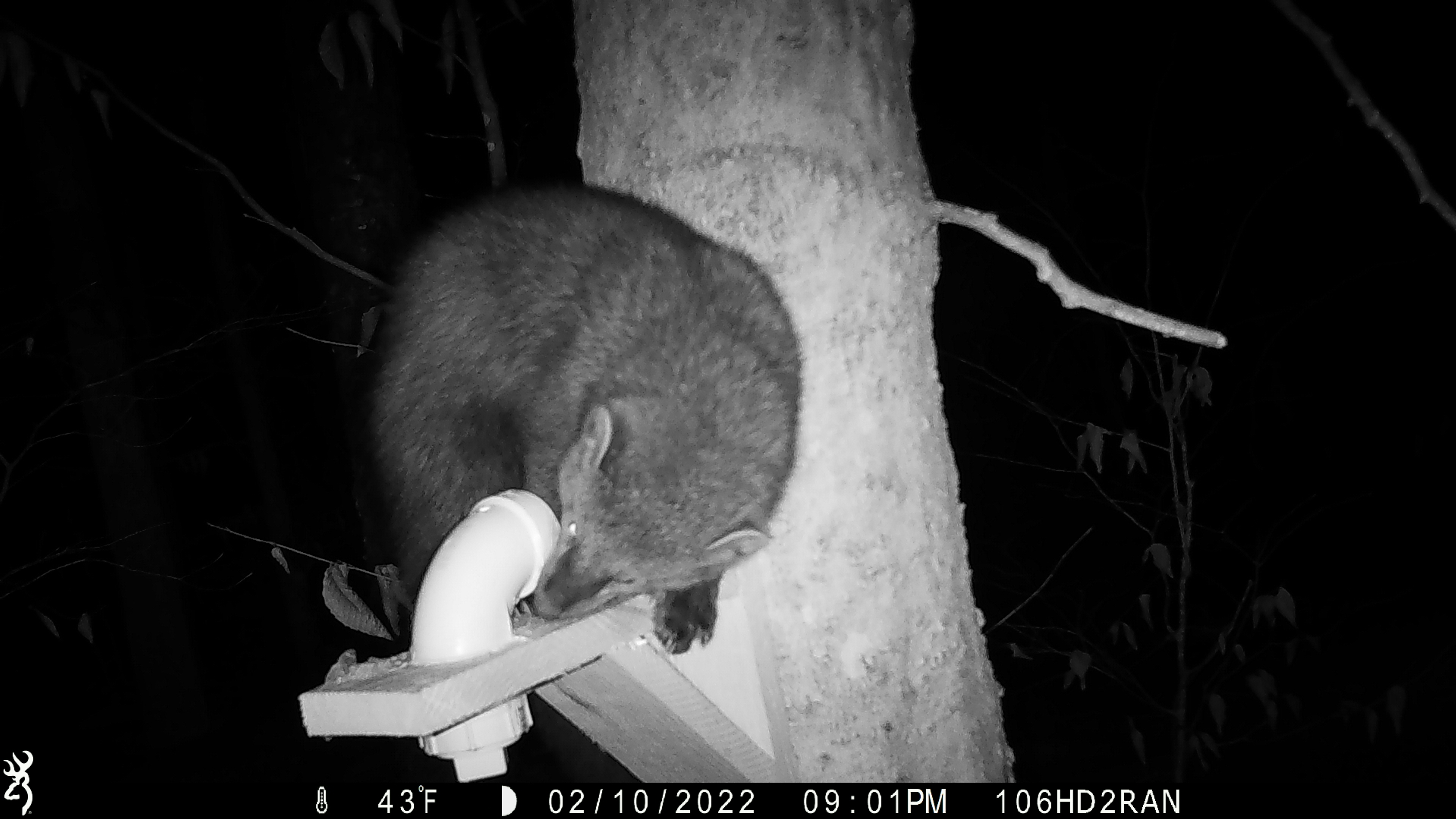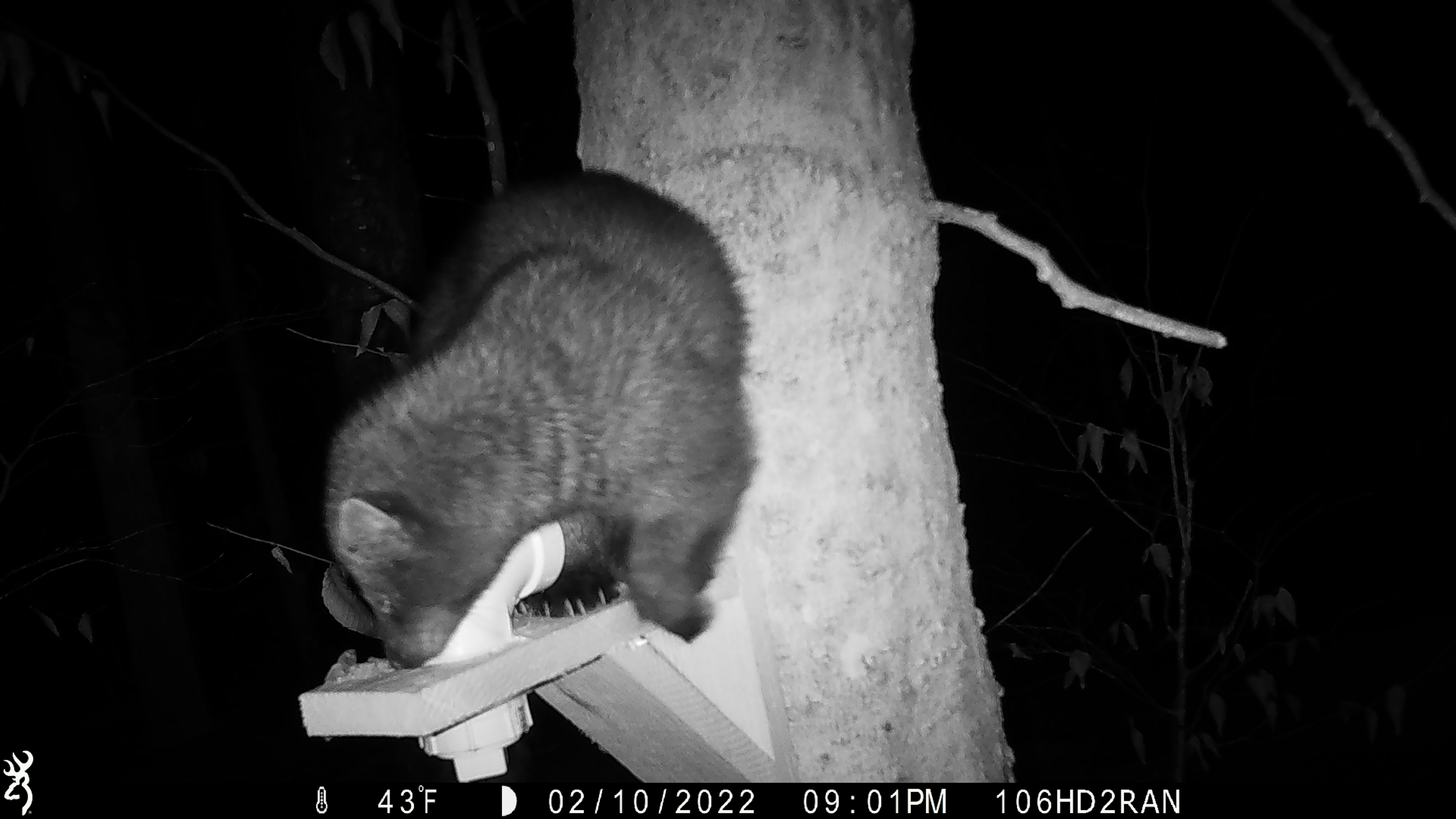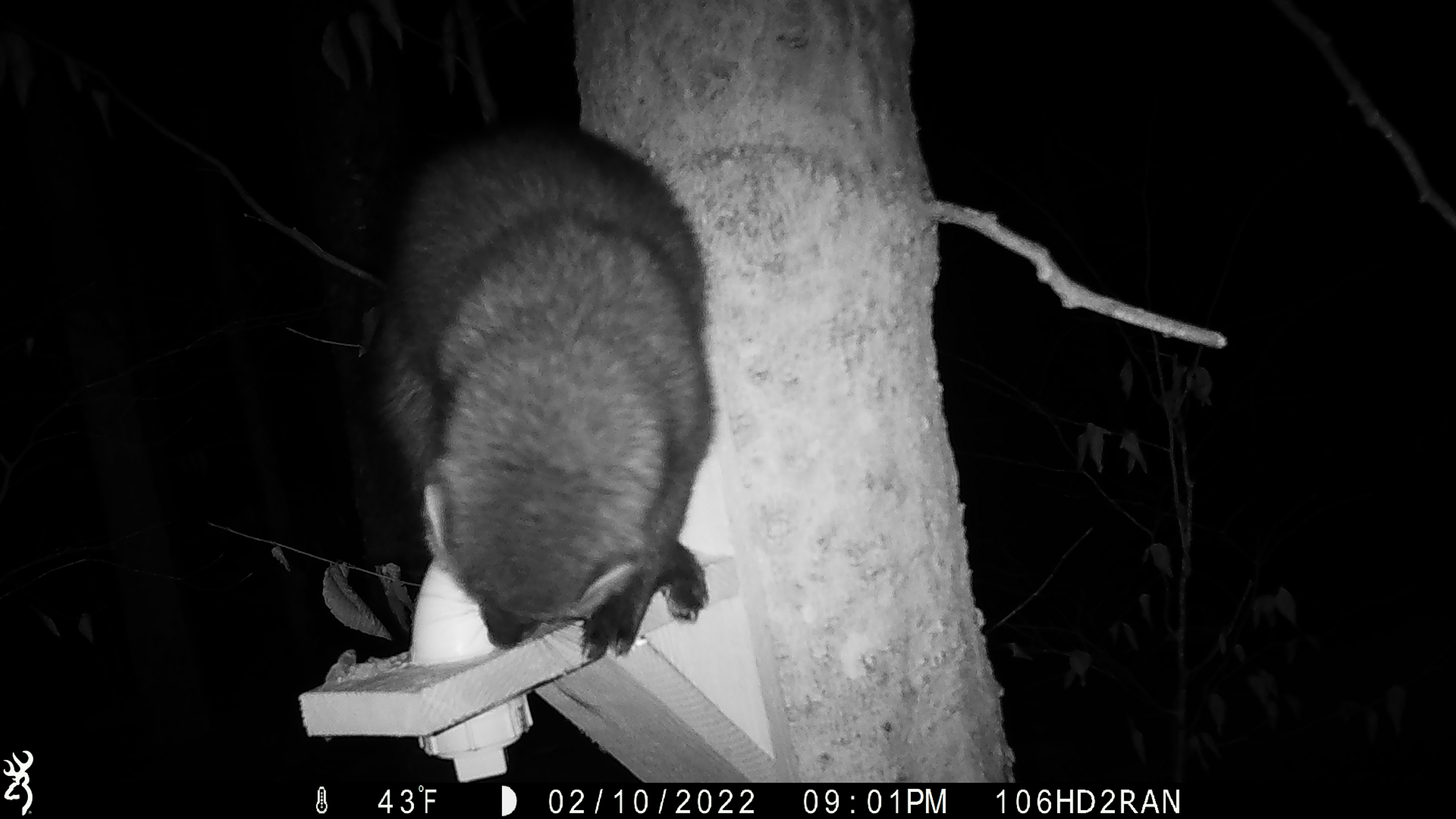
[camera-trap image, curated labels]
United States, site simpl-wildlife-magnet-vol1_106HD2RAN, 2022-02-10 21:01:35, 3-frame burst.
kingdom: Animalia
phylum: Chordata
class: Mammalia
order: Carnivora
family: Mustelidae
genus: Pekania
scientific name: Pekania pennanti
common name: fisher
Fisher (Pekania pennanti).